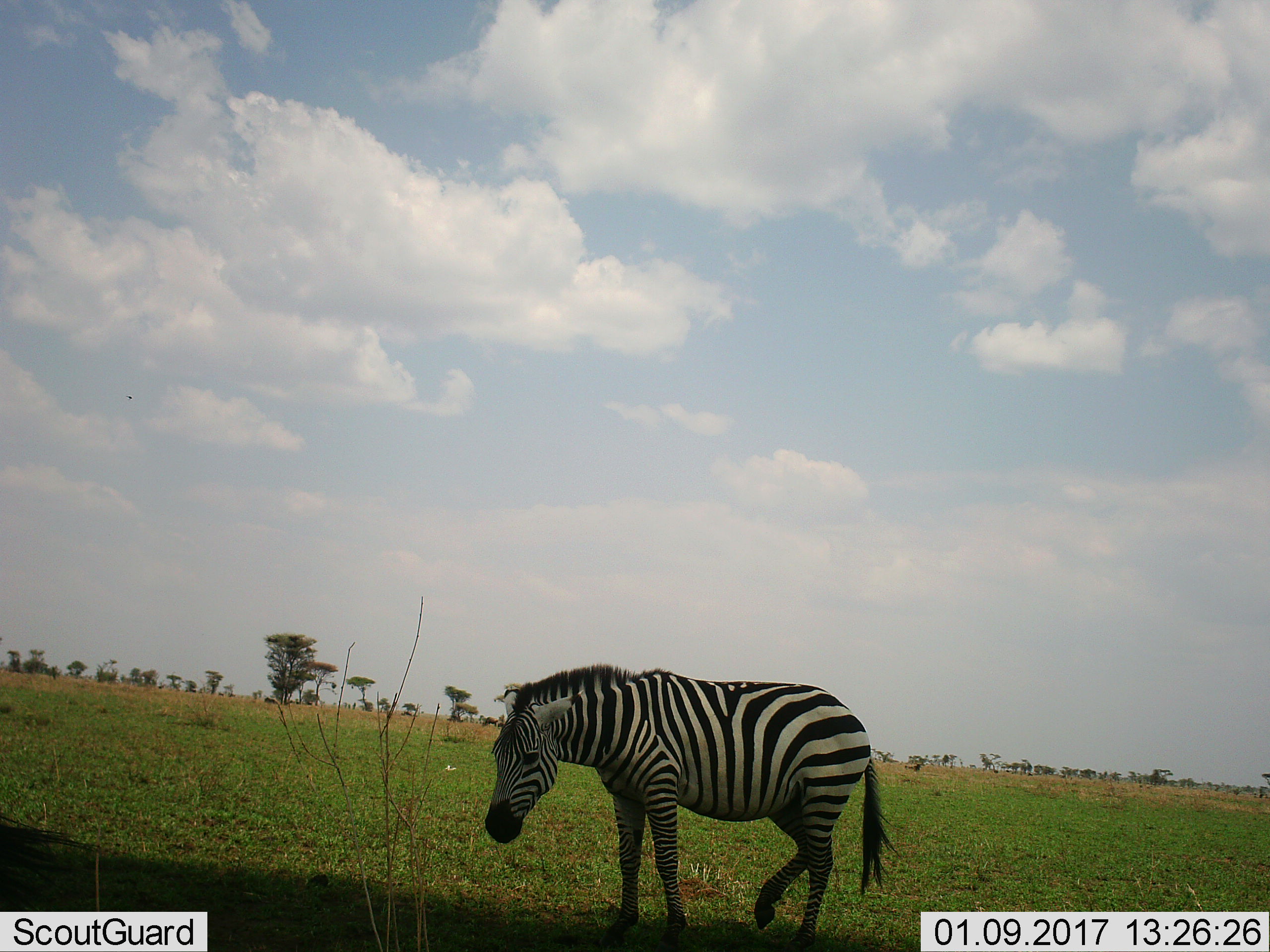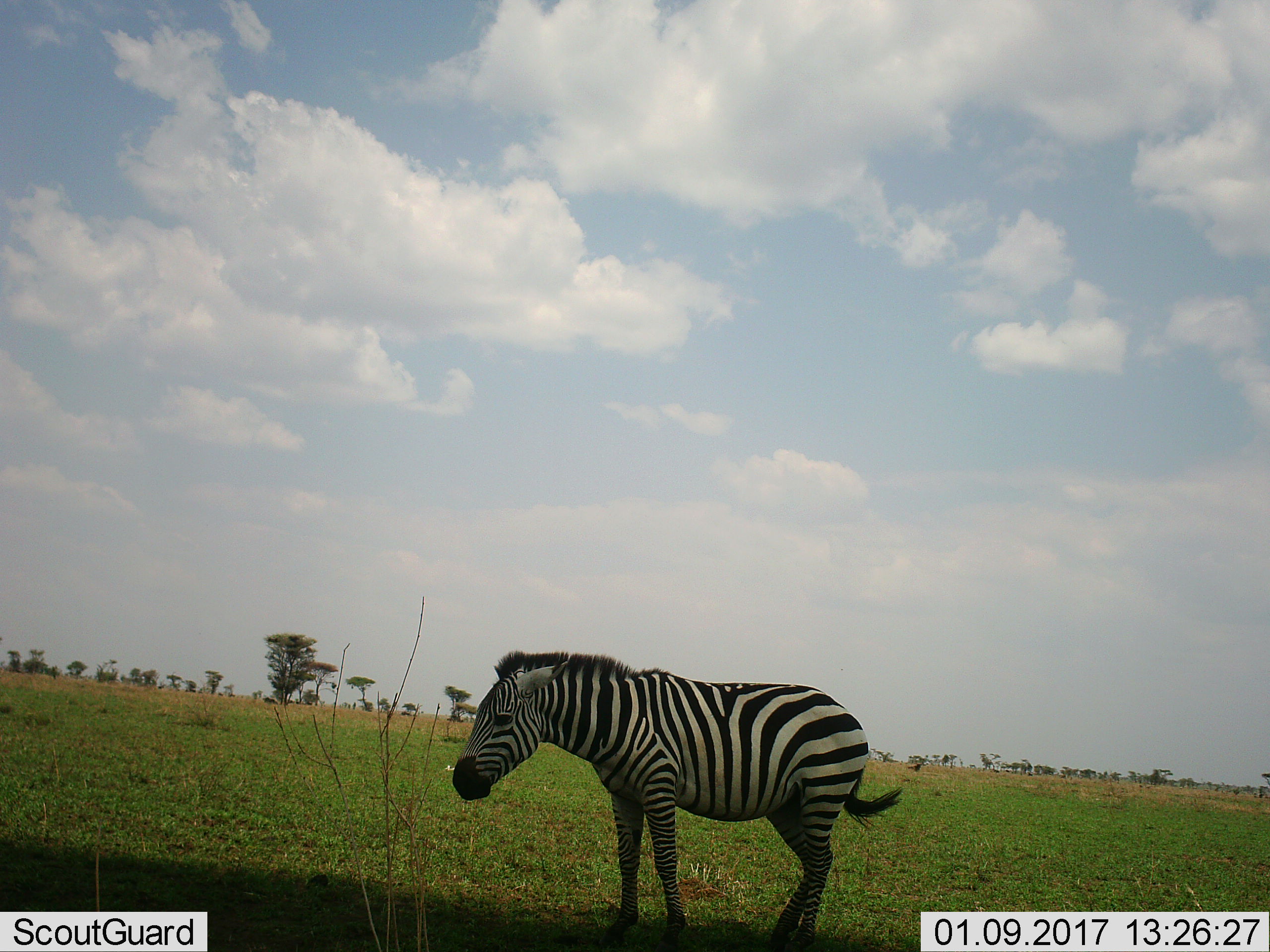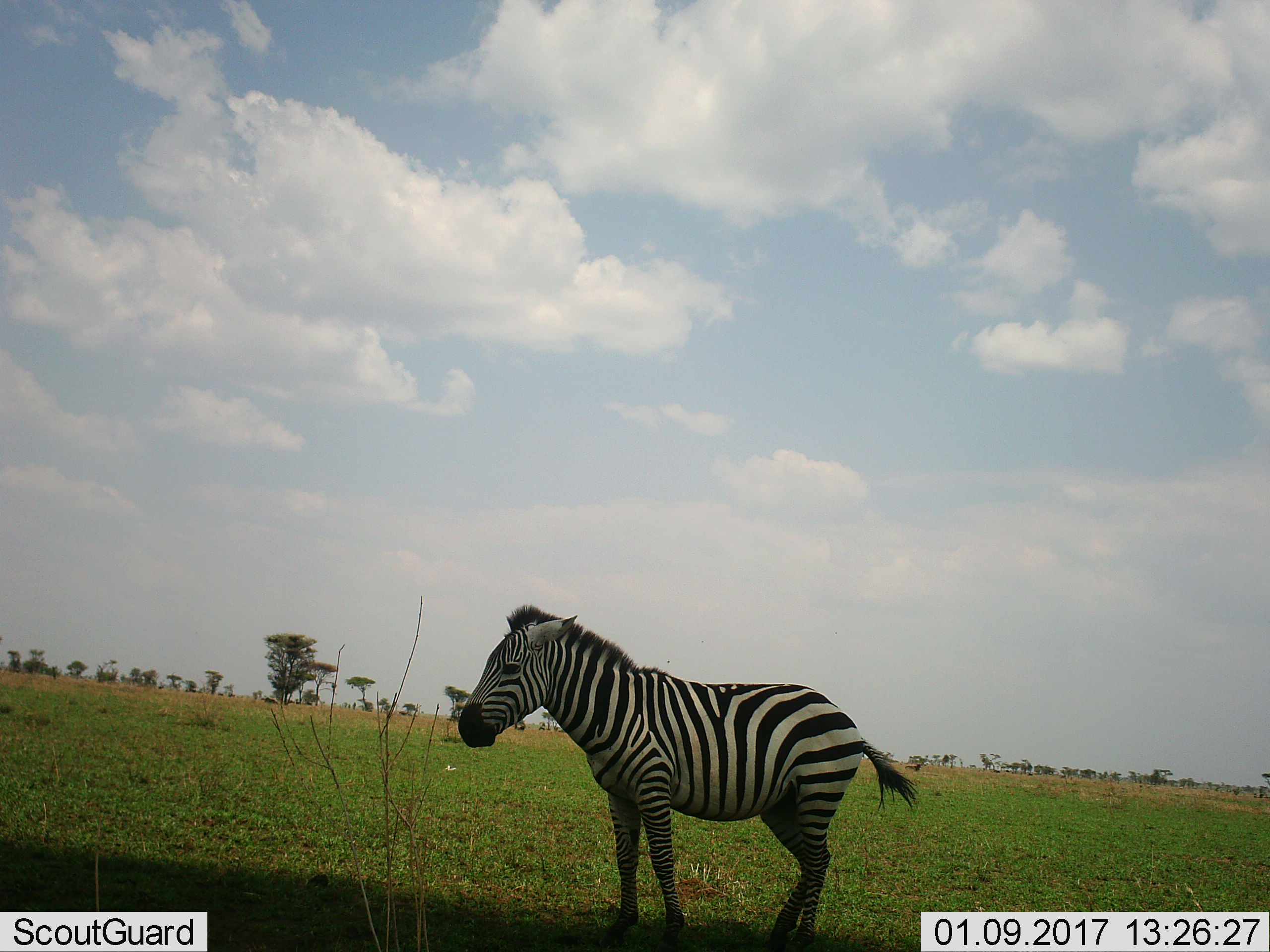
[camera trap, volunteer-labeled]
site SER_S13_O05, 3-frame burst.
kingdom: Animalia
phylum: Chordata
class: Mammalia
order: Perissodactyla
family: Equidae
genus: Equus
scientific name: Equus quagga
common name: plains zebra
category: zebraplains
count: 1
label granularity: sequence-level